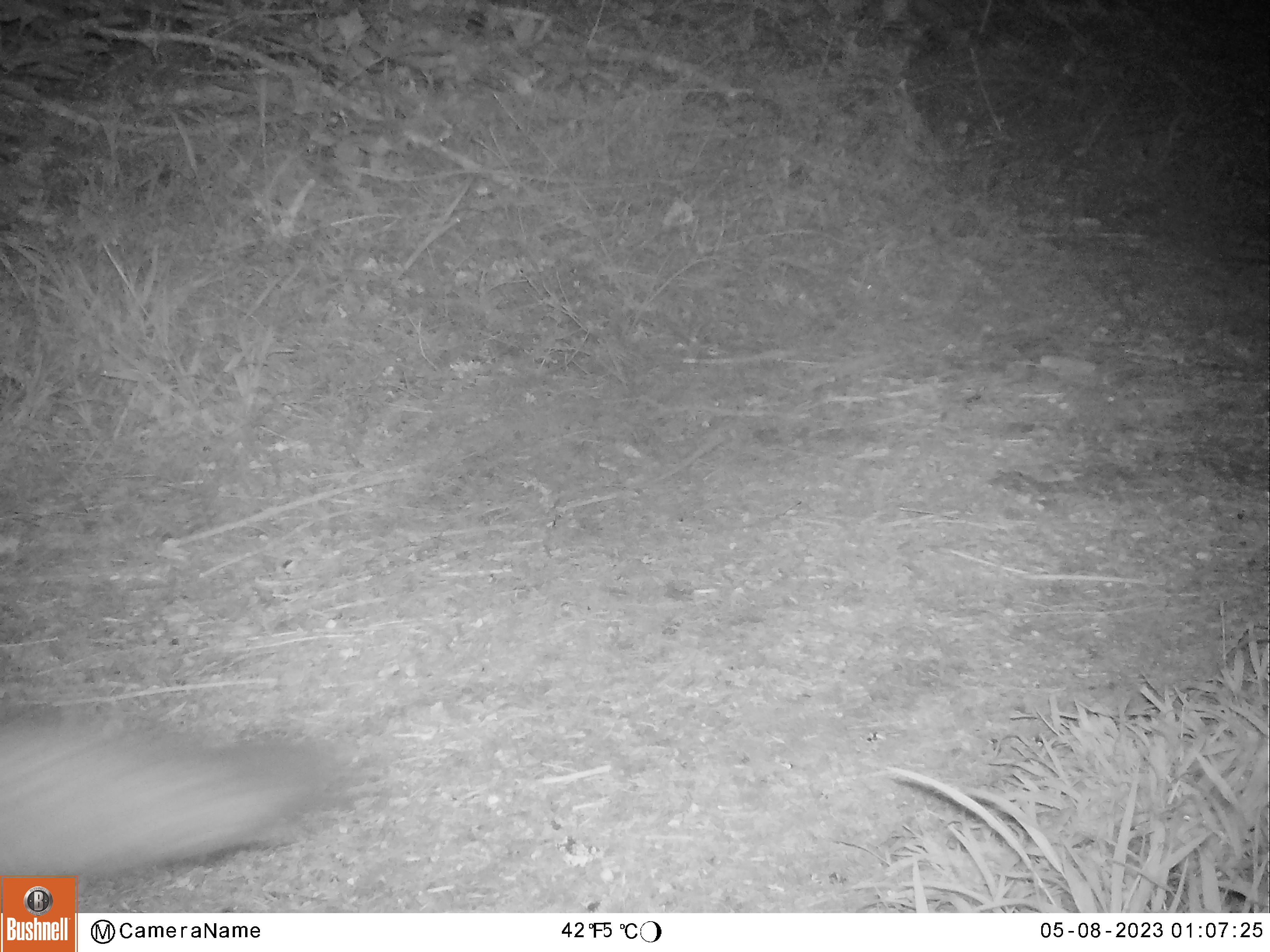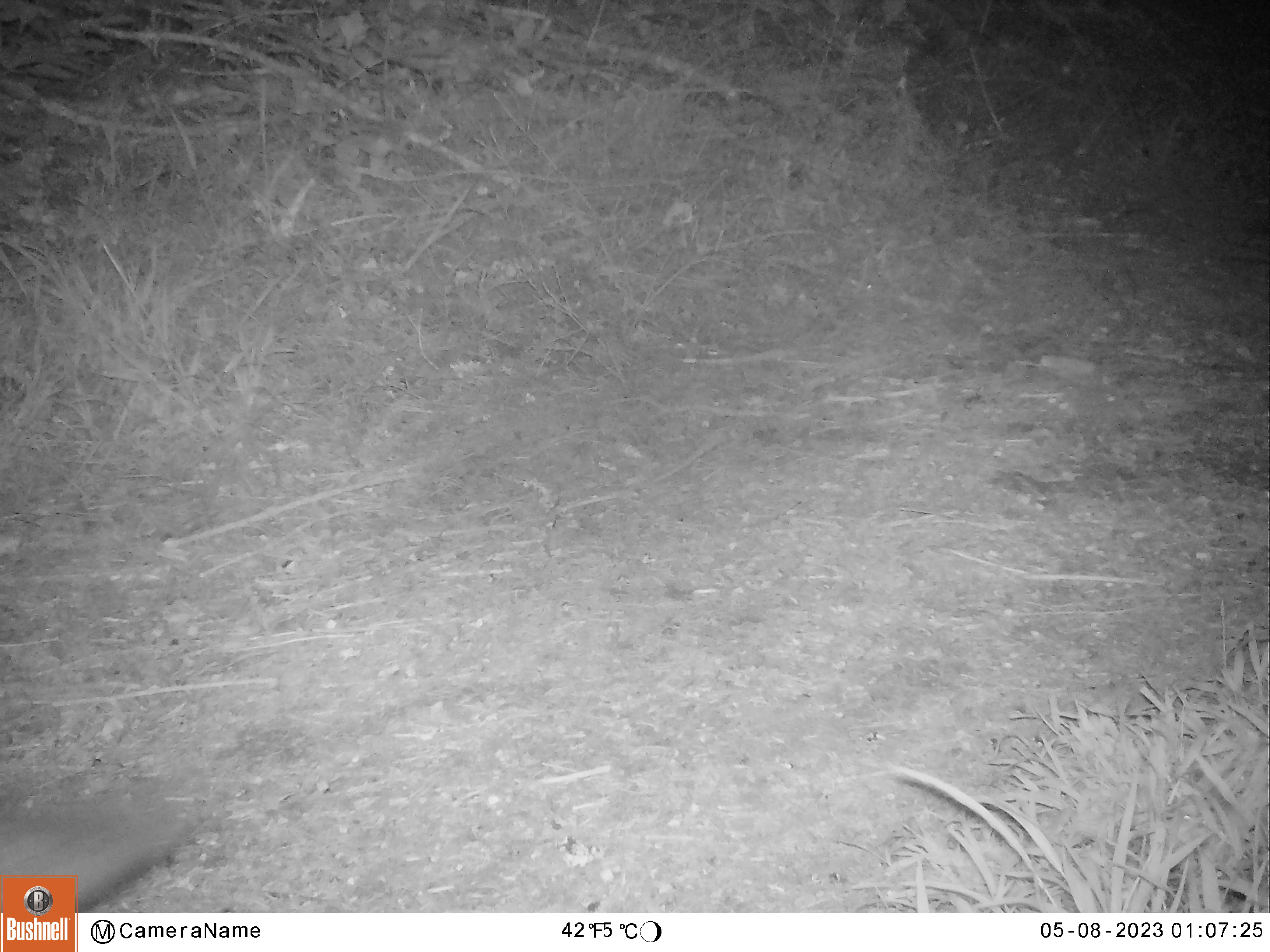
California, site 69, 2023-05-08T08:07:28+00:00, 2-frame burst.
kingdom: Animalia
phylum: Chordata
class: Mammalia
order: Carnivora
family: Canidae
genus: Urocyon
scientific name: Urocyon cinereoargenteus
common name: gray fox